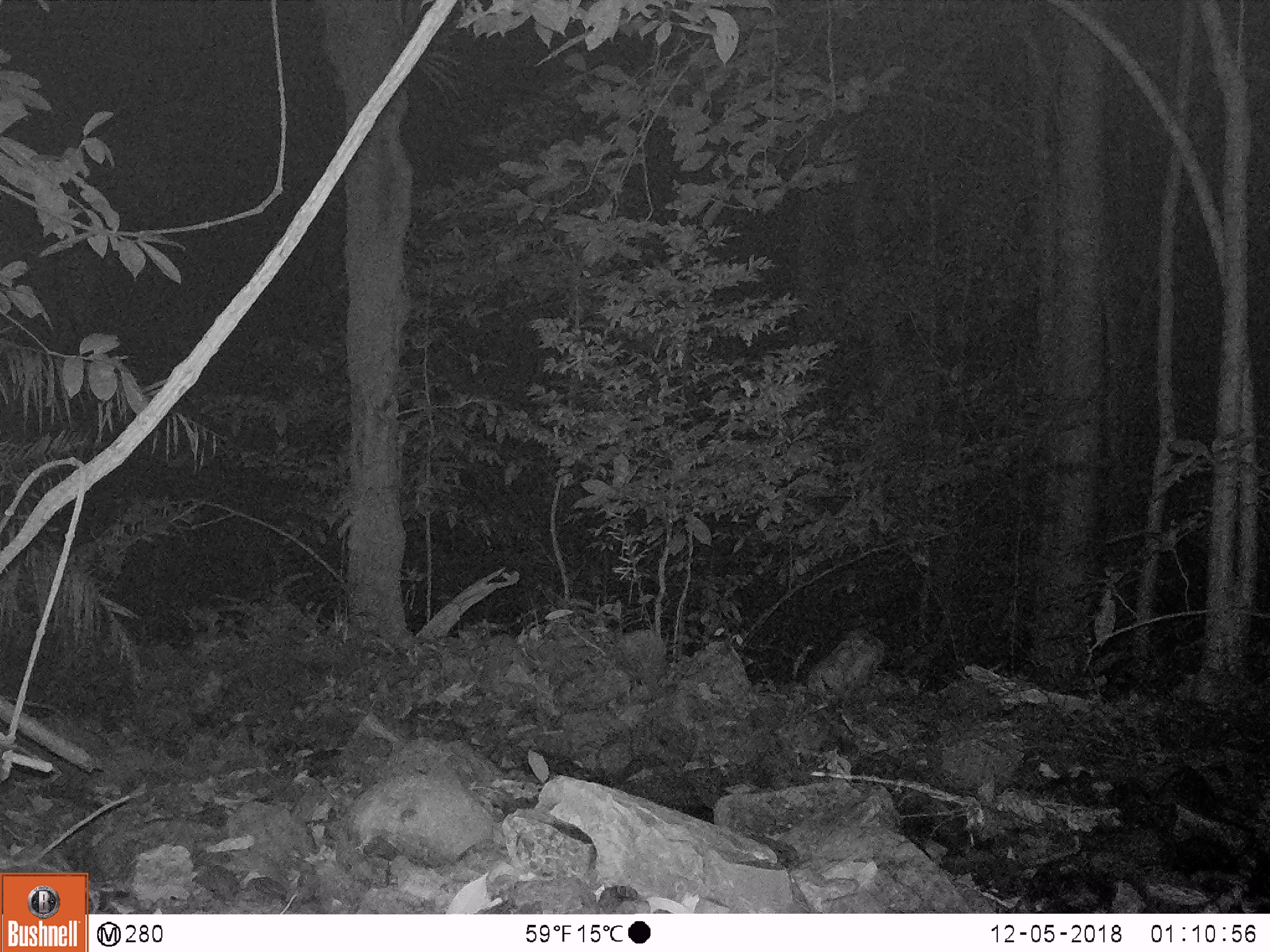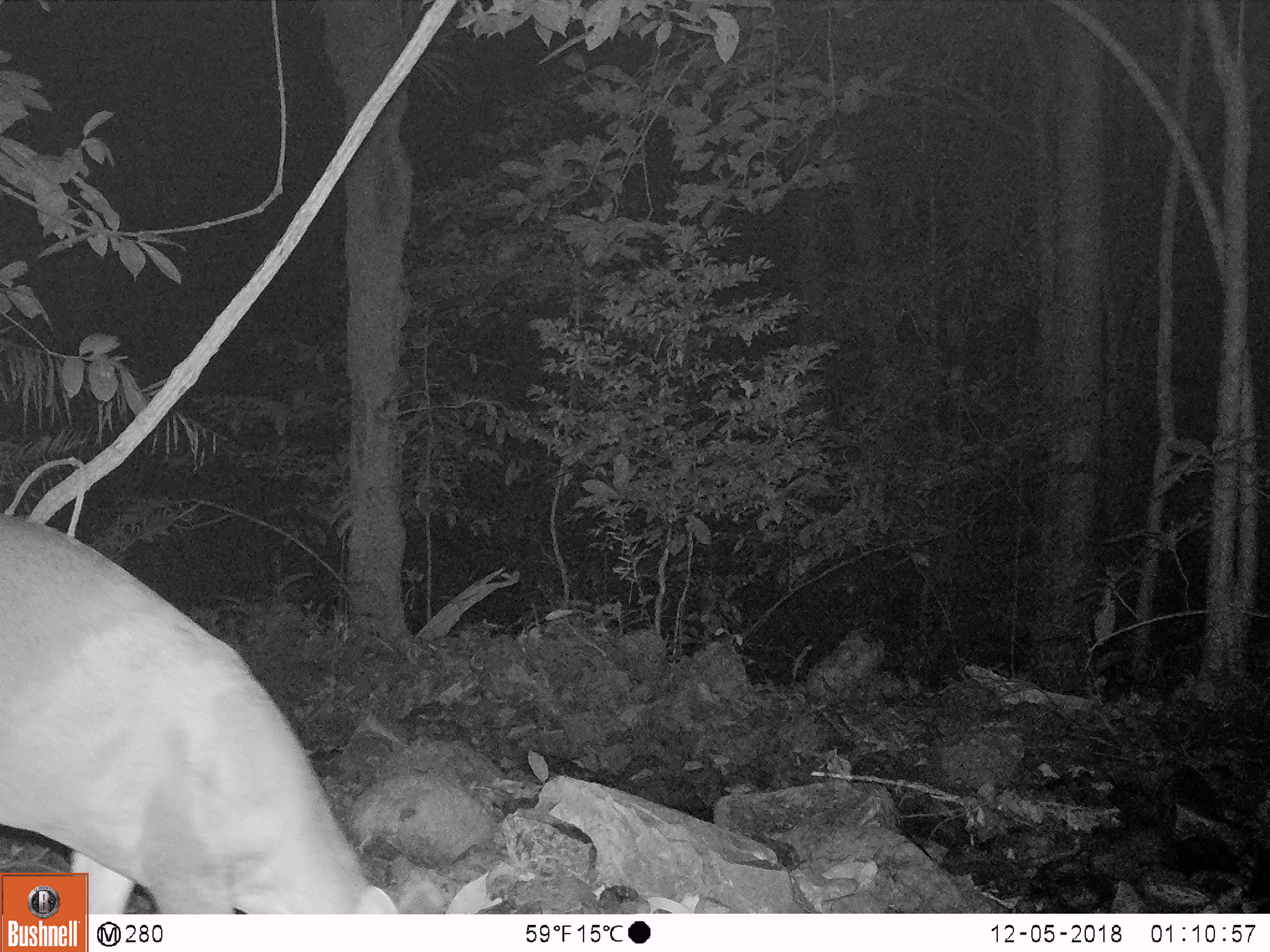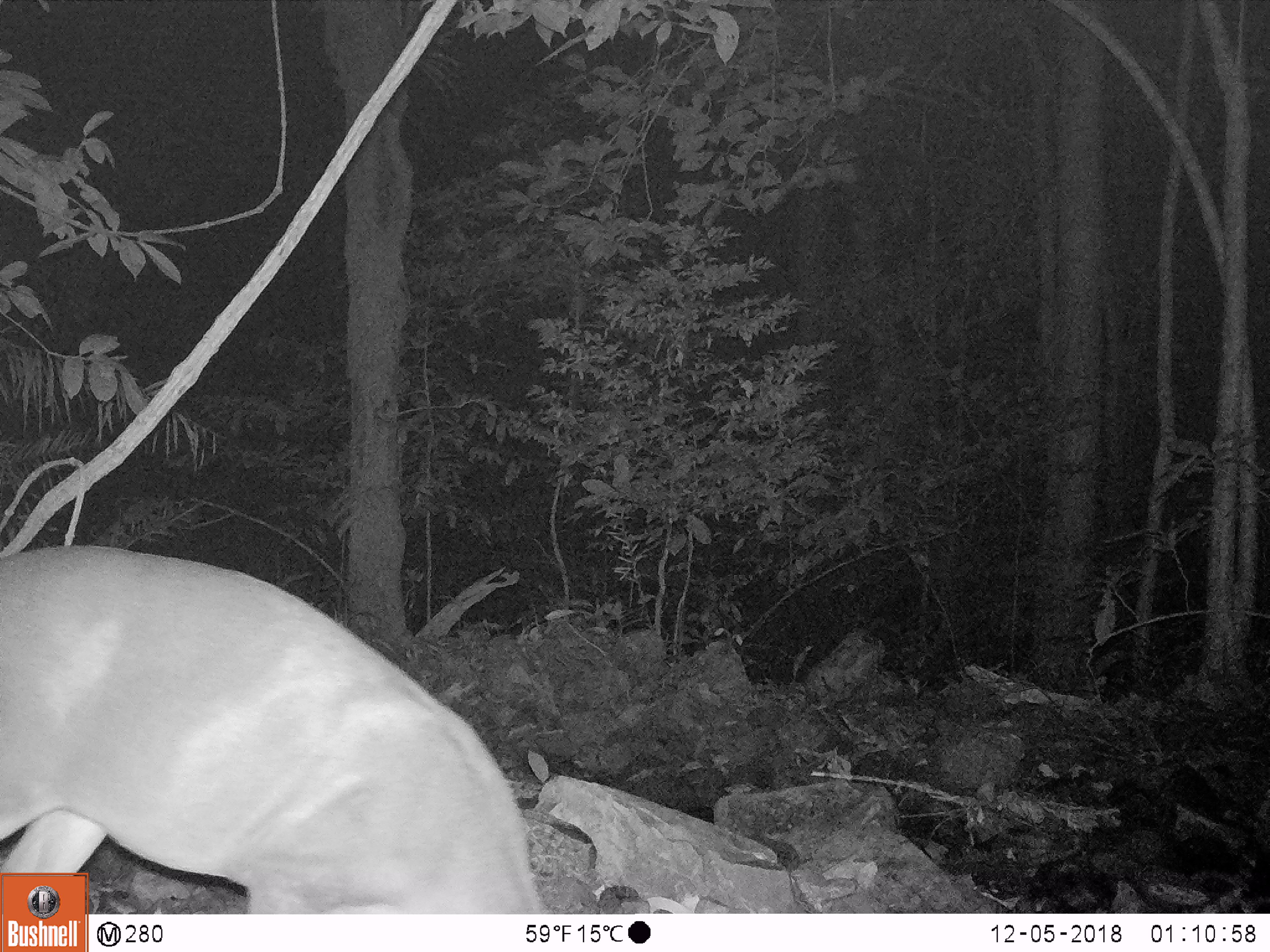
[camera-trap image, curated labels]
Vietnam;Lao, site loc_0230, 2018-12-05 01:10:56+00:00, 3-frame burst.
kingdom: Animalia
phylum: Chordata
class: Mammalia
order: Artiodactyla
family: Cervidae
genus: Muntiacus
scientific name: Muntiacus vuquangensis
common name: large-antlered muntjac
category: large antlered muntjac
Large antlered muntjac (large-antlered muntjac) (Muntiacus vuquangensis). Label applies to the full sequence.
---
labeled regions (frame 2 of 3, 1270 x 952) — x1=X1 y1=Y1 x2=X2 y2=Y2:
large antlered muntjac: x1=0 y1=512 x2=399 y2=914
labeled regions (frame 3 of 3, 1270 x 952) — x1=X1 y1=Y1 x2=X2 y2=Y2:
large antlered muntjac: x1=0 y1=544 x2=543 y2=913